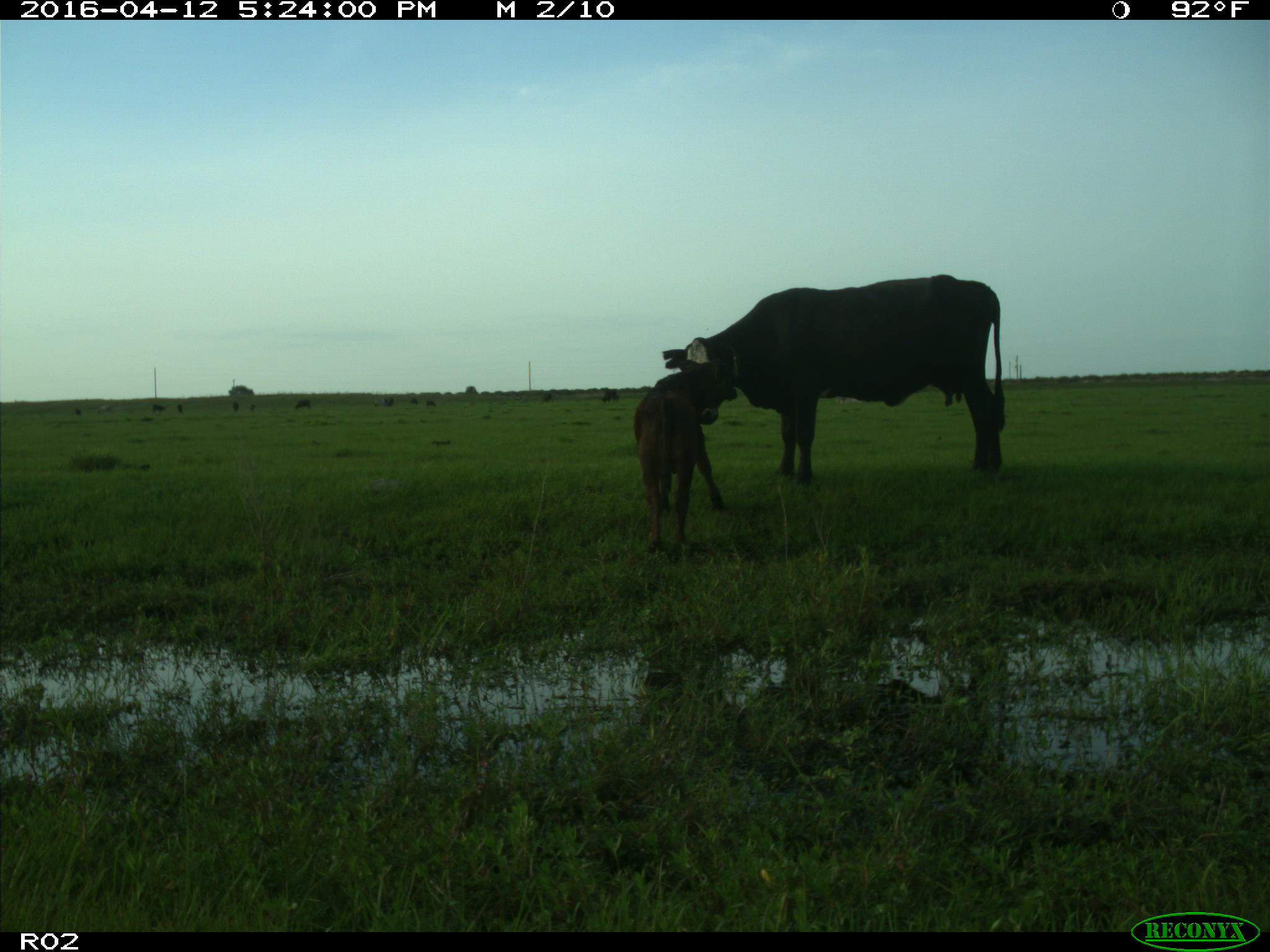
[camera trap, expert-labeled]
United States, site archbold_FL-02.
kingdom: Animalia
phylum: Chordata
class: Mammalia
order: Artiodactyla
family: Bovidae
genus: Bos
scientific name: Bos taurus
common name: domestic cow